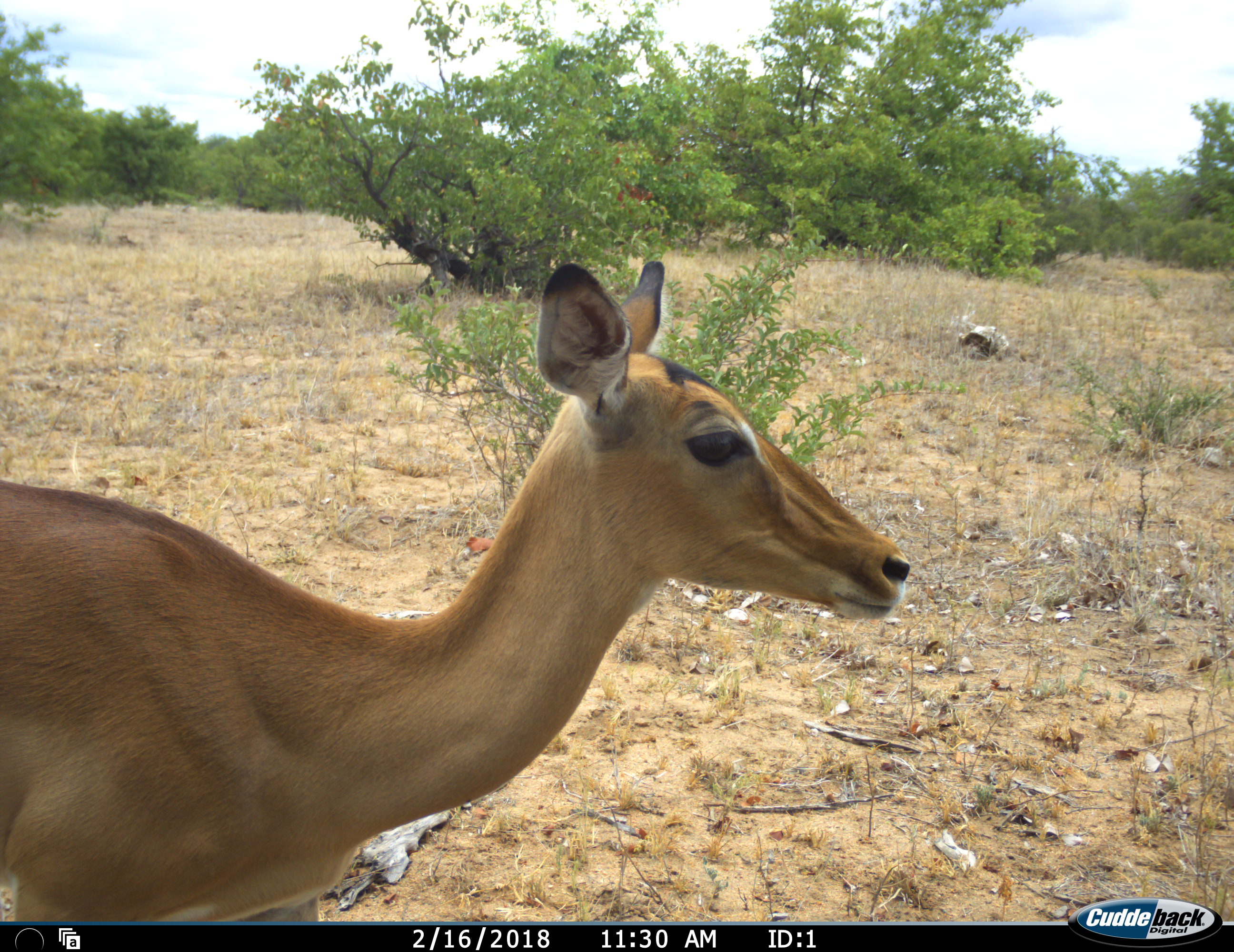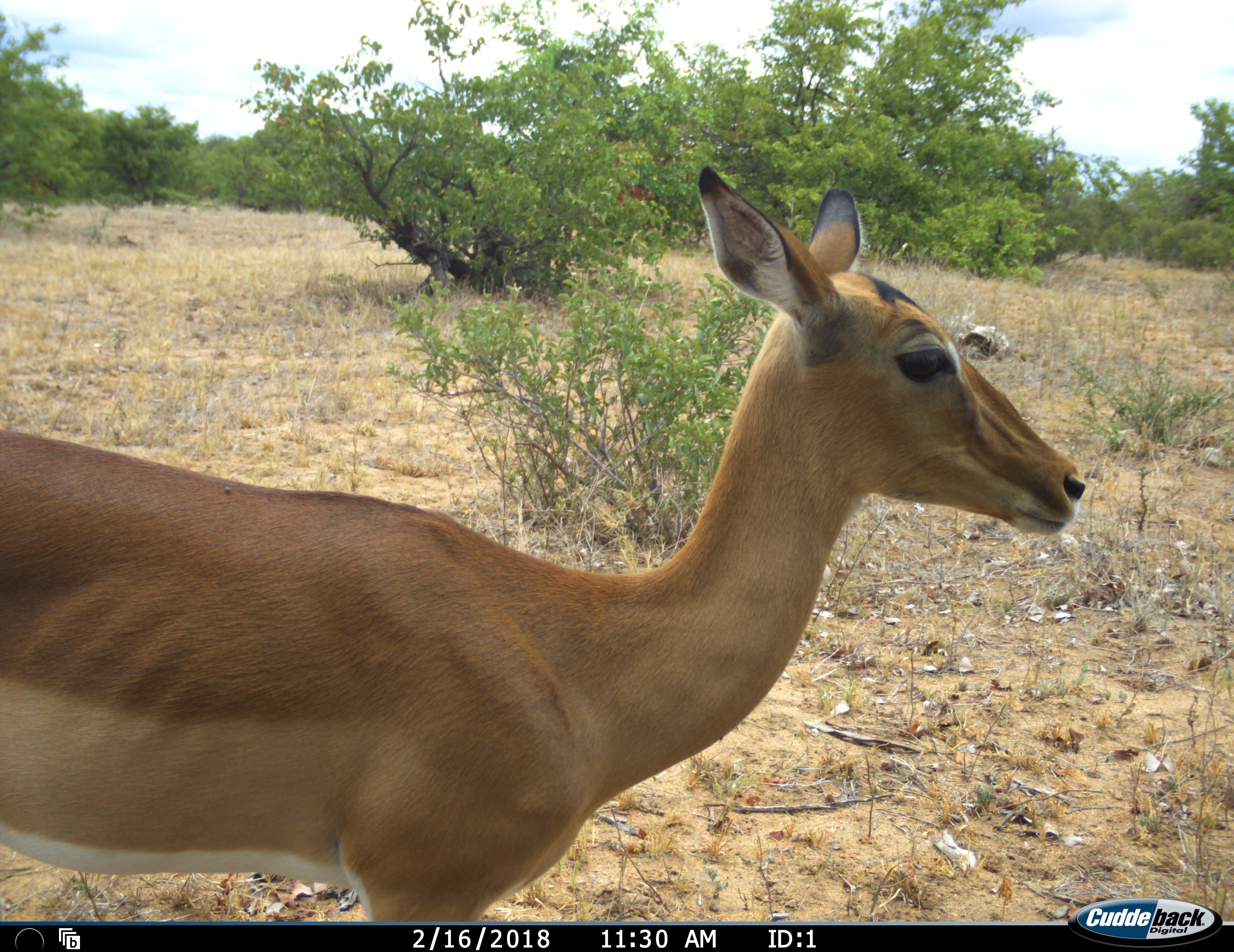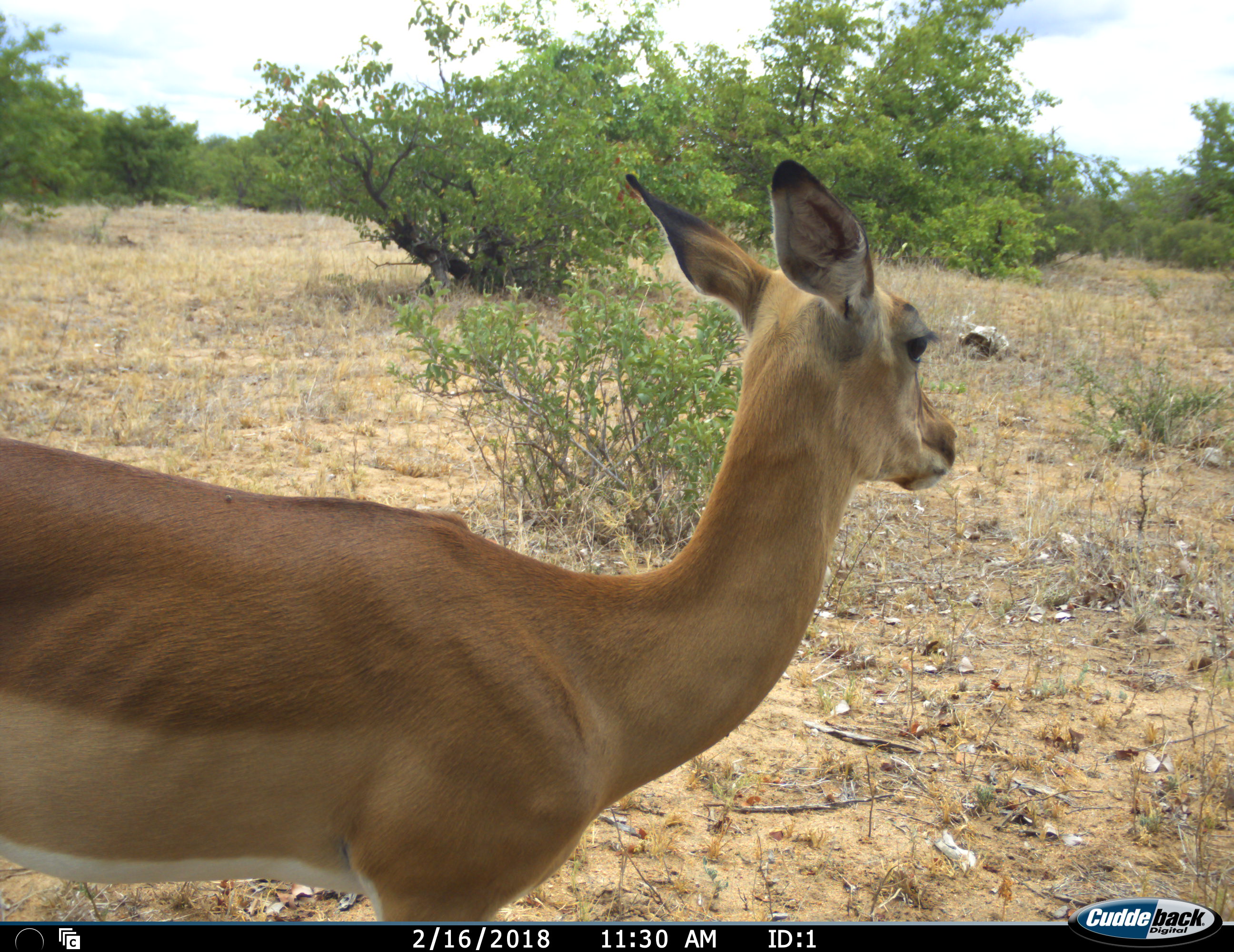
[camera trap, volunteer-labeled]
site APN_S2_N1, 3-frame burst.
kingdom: Animalia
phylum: Chordata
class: Mammalia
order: Artiodactyla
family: Bovidae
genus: Aepyceros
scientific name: Aepyceros melampus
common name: impala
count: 1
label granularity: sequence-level